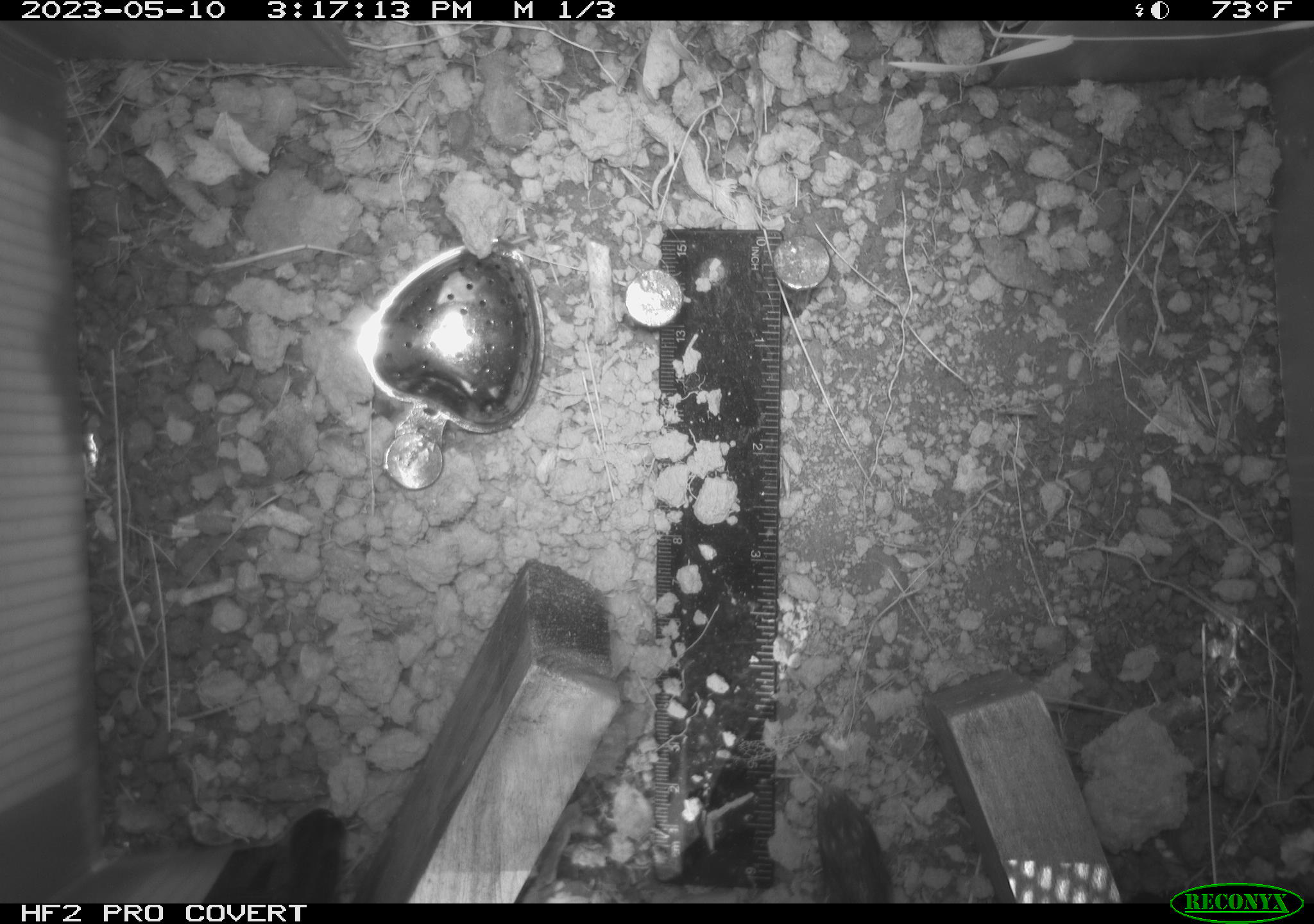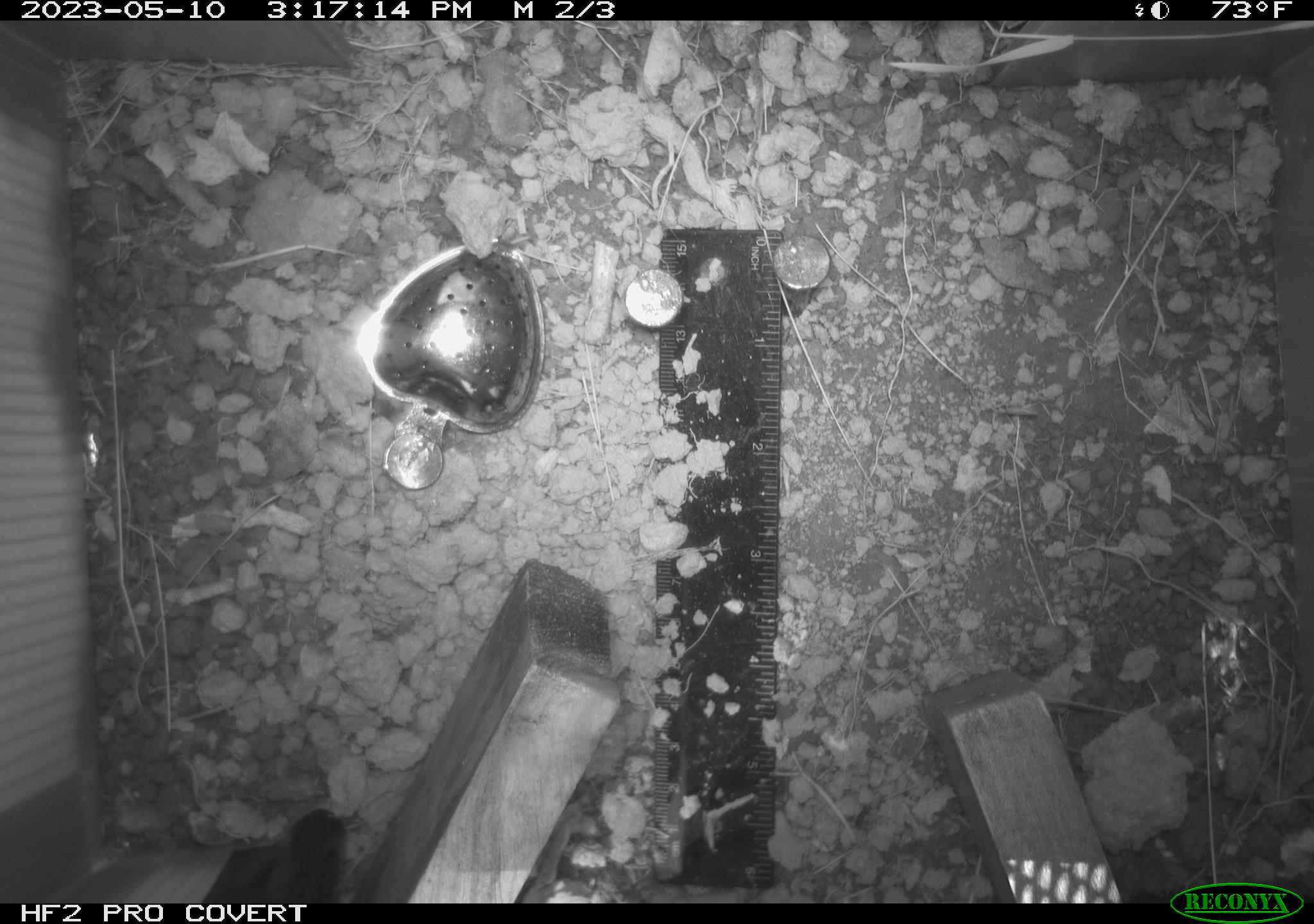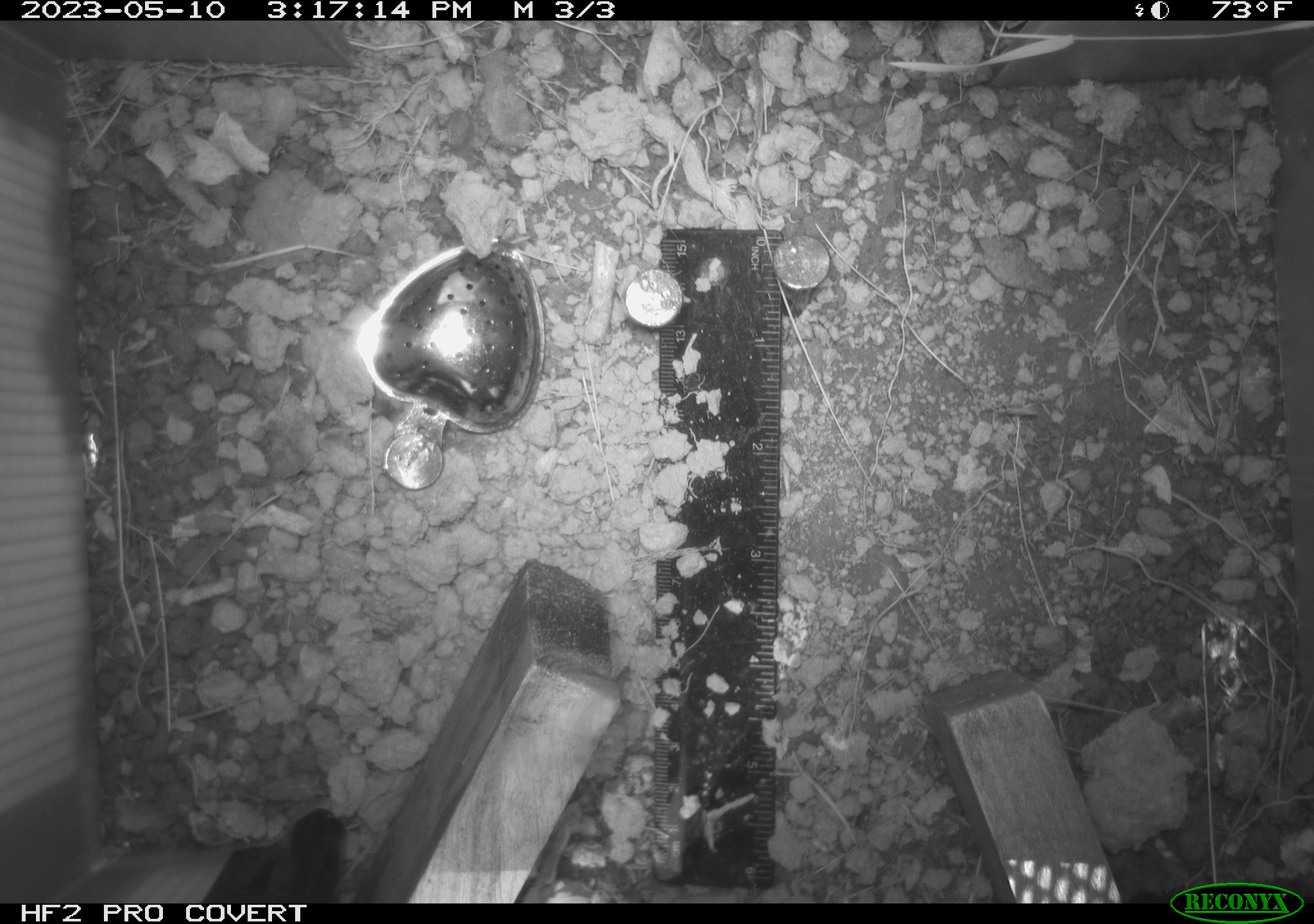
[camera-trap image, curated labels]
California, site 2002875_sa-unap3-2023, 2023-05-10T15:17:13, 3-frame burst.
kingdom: Animalia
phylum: Chordata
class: Reptilia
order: Squamata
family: Phrynosomatidae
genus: Sceloporus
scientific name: Sceloporus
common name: spiny lizards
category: sceloporus species